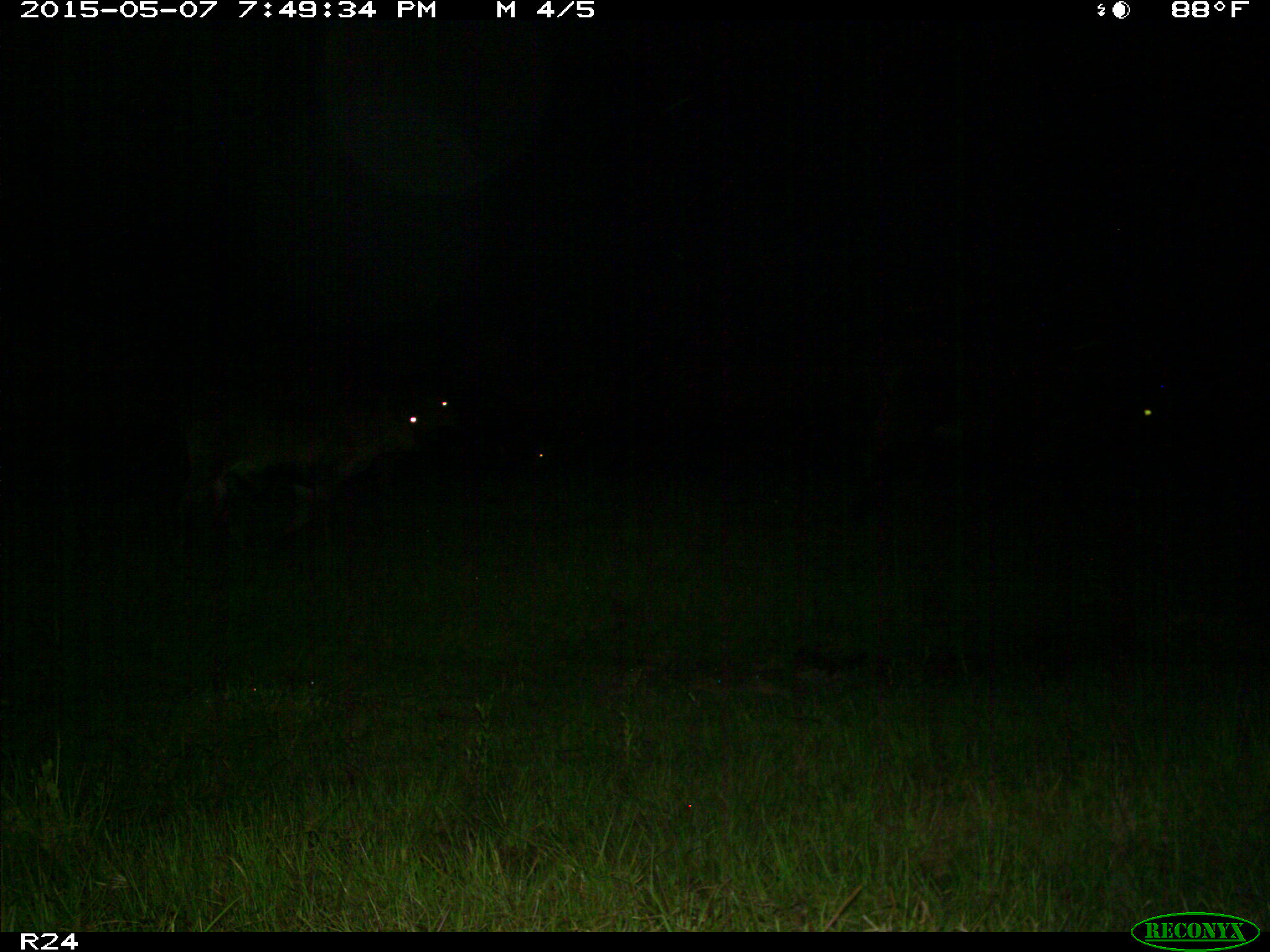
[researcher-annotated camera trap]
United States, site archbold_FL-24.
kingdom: Animalia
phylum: Chordata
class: Mammalia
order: Artiodactyla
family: Bovidae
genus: Bos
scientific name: Bos taurus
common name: domestic cow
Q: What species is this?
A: Bos taurus (domestic cow).